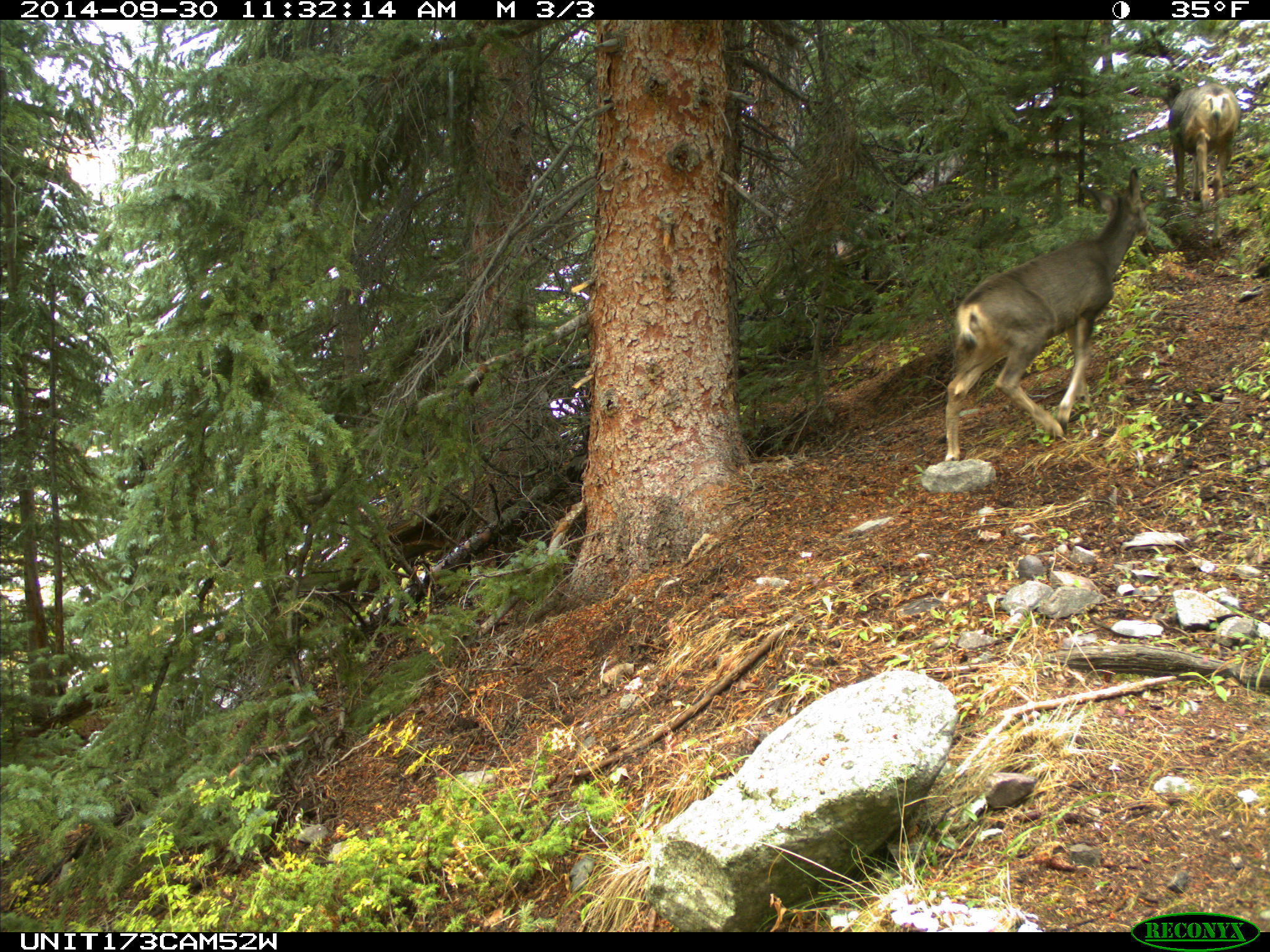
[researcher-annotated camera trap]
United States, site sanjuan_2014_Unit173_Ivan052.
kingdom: Animalia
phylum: Chordata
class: Mammalia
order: Artiodactyla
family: Cervidae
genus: Odocoileus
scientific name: Odocoileus hemionus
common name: mule deer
Odocoileus hemionus (mule deer).